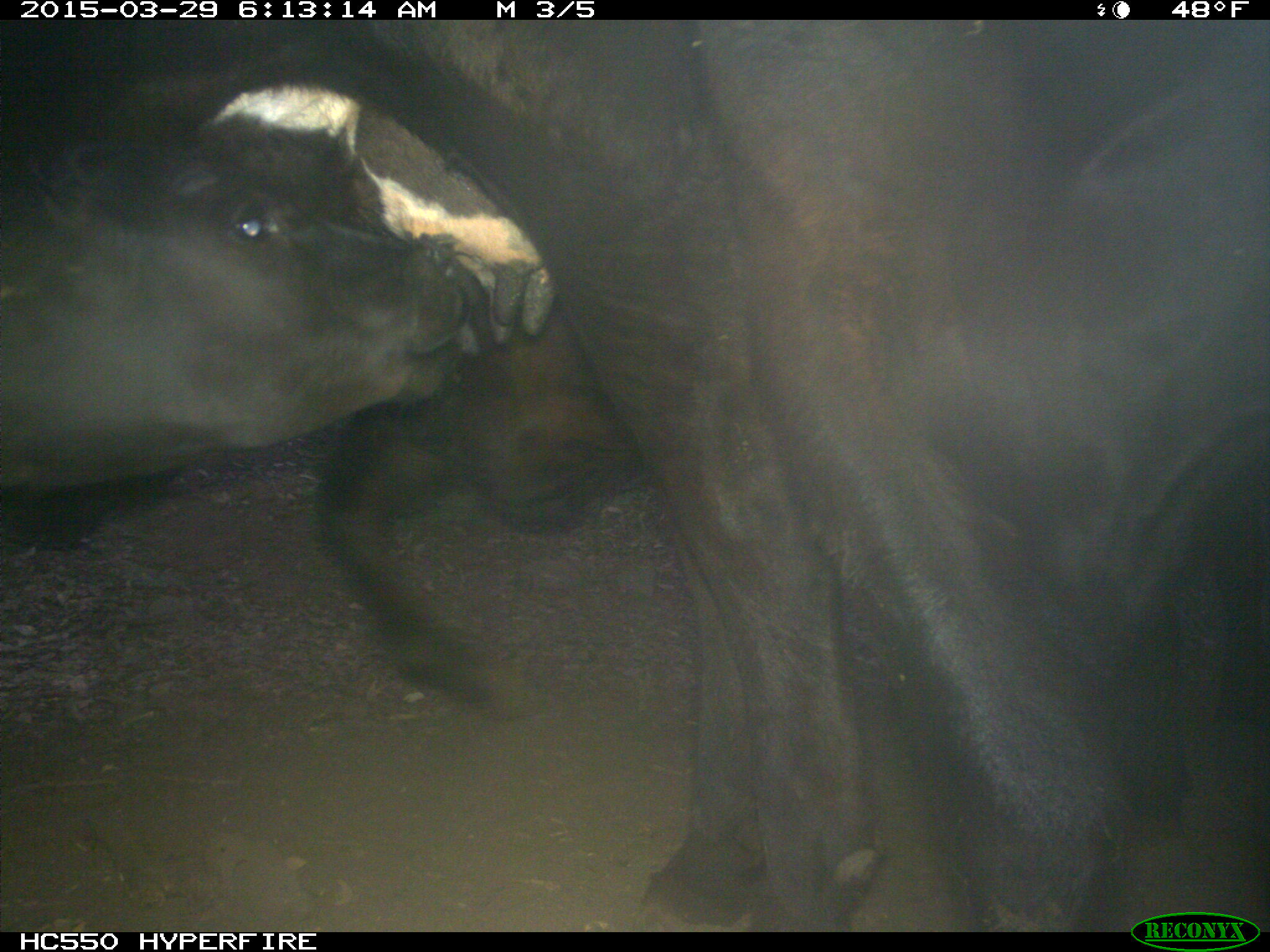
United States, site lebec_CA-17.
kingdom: Animalia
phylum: Chordata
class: Mammalia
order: Artiodactyla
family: Bovidae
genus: Bos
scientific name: Bos taurus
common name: domestic cow